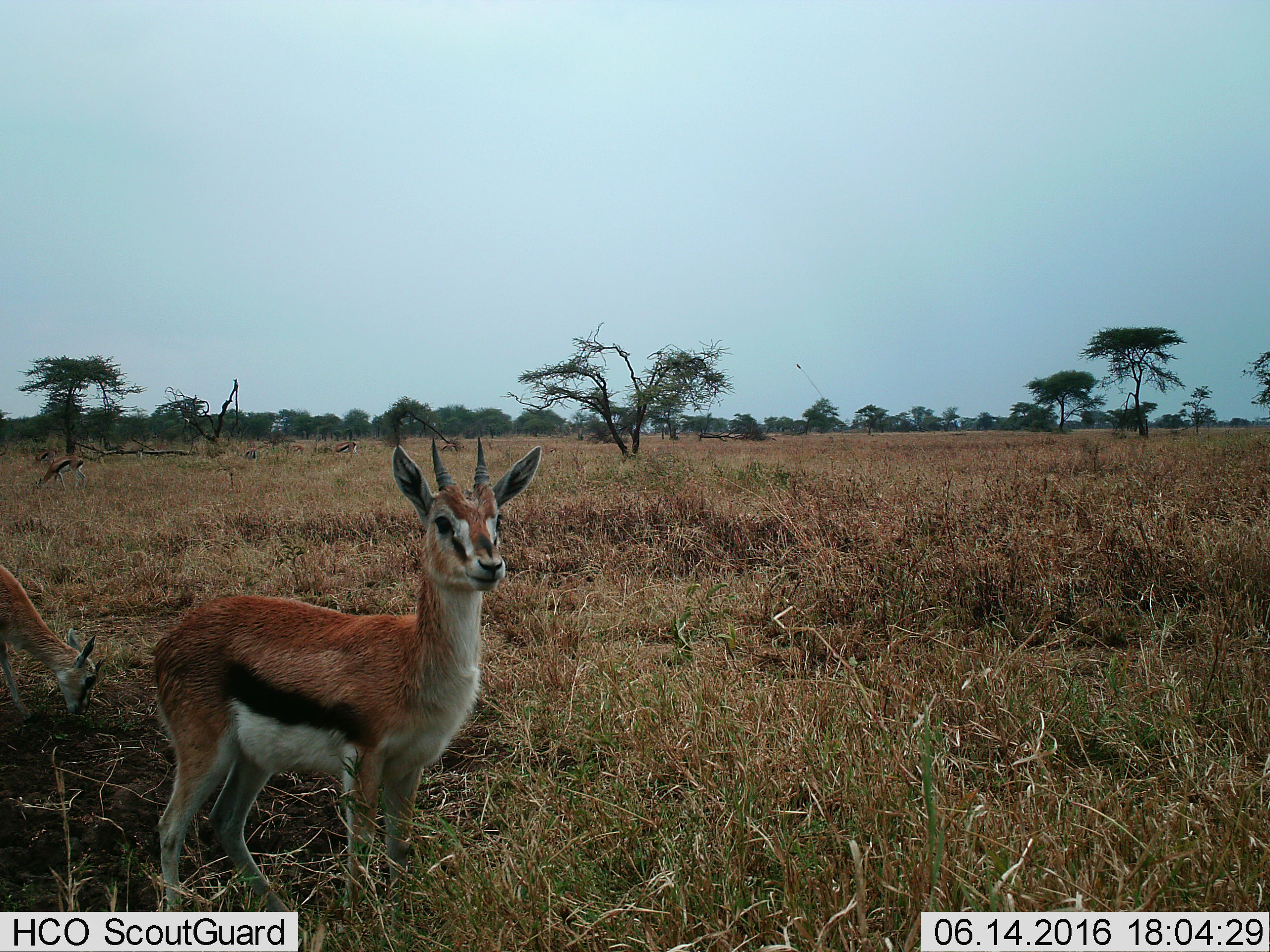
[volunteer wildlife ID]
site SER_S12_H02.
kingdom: Animalia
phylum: Chordata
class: Mammalia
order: Artiodactyla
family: Bovidae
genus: Eudorcas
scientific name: Eudorcas thomsonii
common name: thomson's gazelle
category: gazellethomsons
Gazellethomsons (thomson's gazelle) (Eudorcas thomsonii), count 2. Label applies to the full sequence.